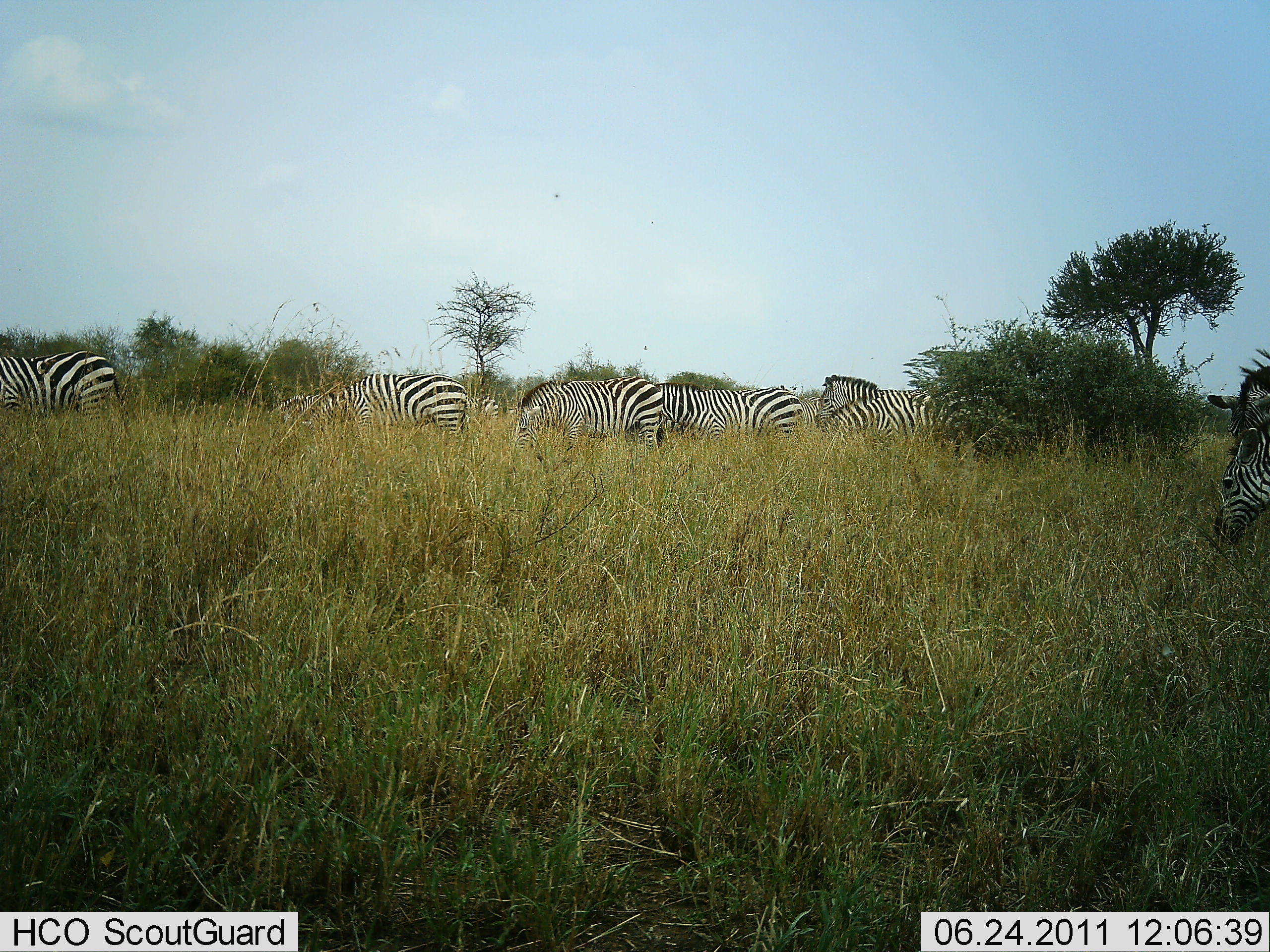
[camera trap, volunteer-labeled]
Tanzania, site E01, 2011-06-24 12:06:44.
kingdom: Animalia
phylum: Chordata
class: Mammalia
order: Perissodactyla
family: Equidae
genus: Equus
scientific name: Equus quagga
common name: plains zebra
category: zebra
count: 8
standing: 60%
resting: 10%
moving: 30%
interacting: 0%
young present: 0%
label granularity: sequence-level